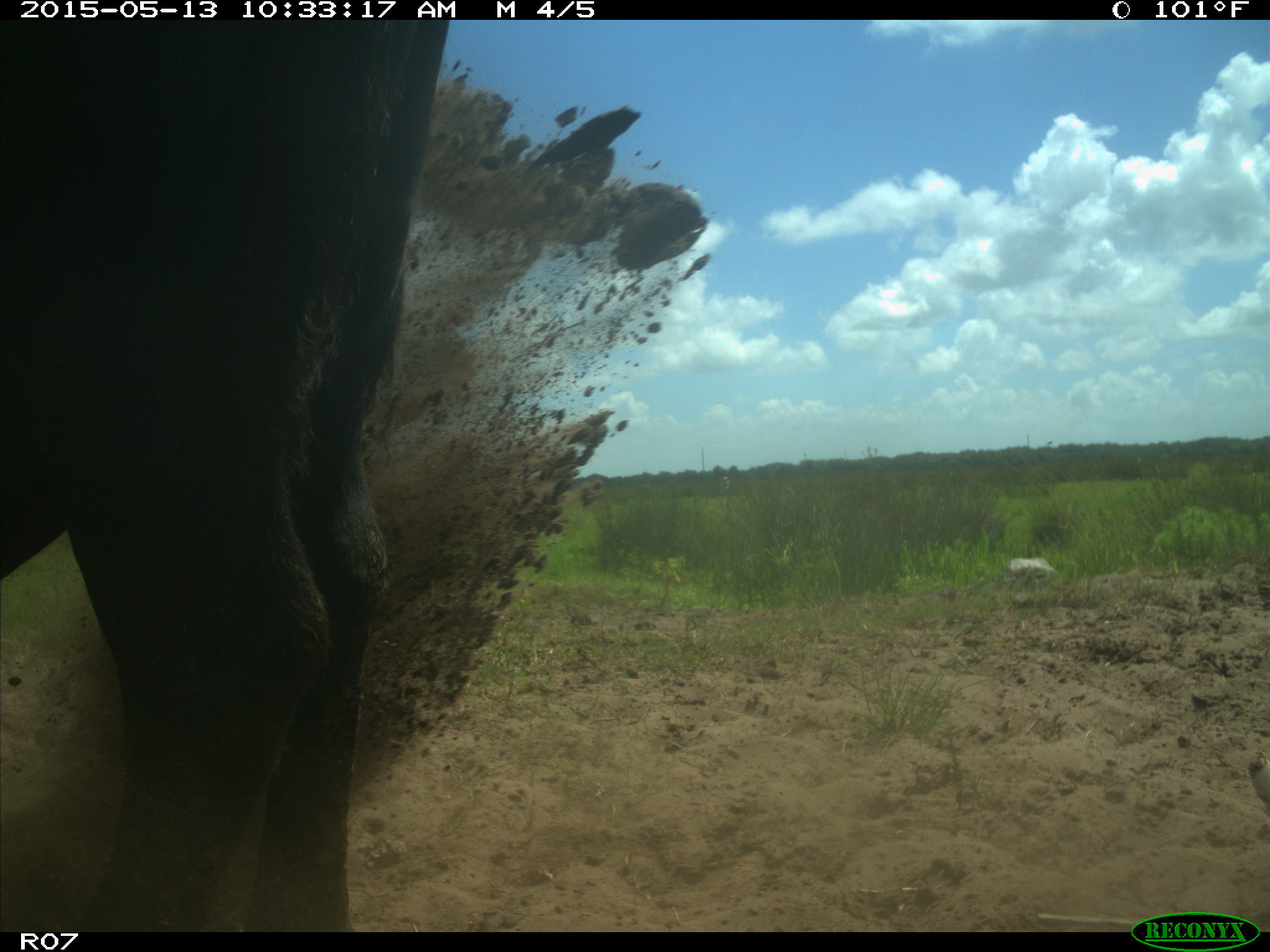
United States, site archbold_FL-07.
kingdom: Animalia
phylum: Chordata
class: Mammalia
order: Artiodactyla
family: Bovidae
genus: Bos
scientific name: Bos taurus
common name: domestic cow